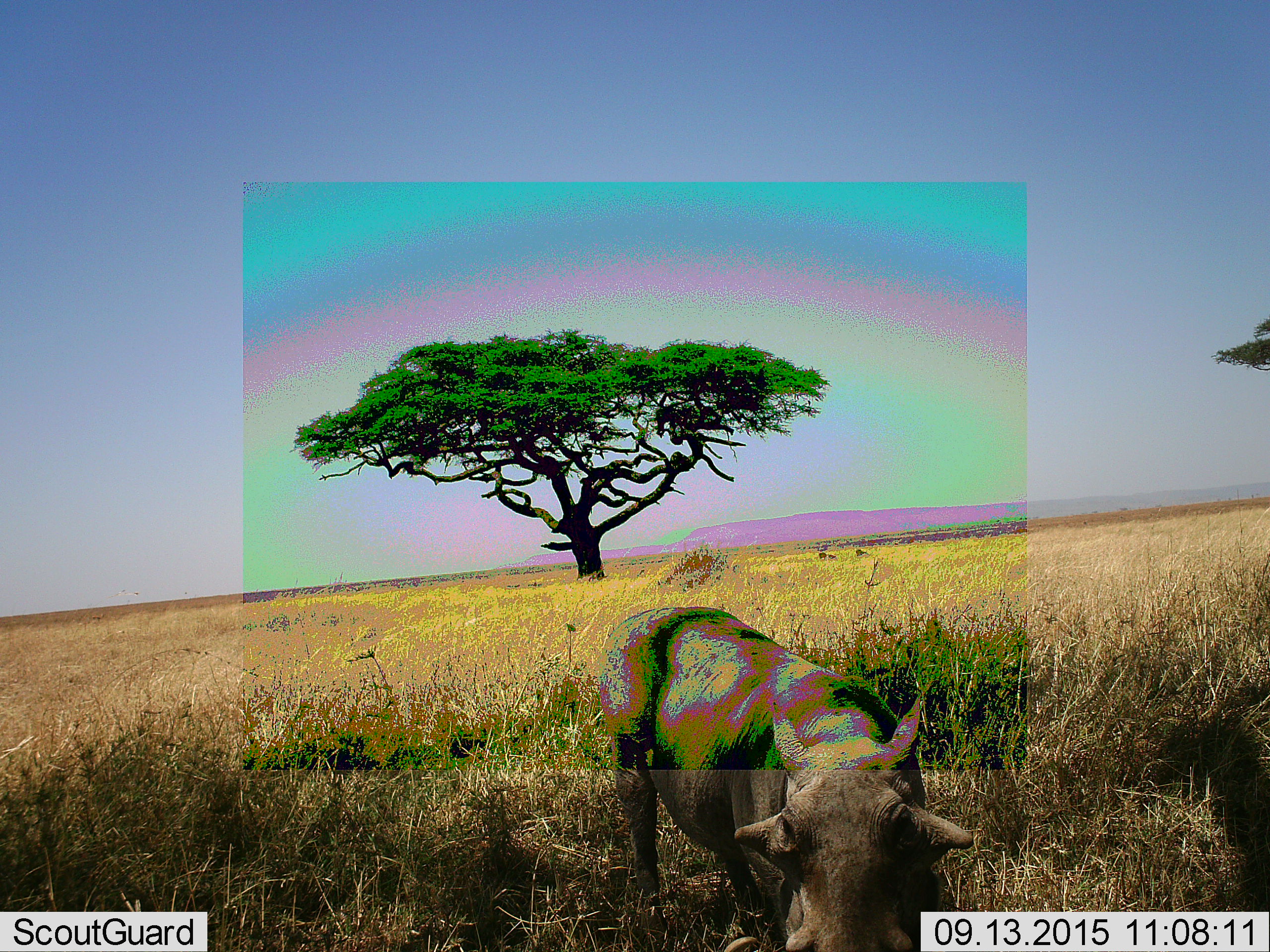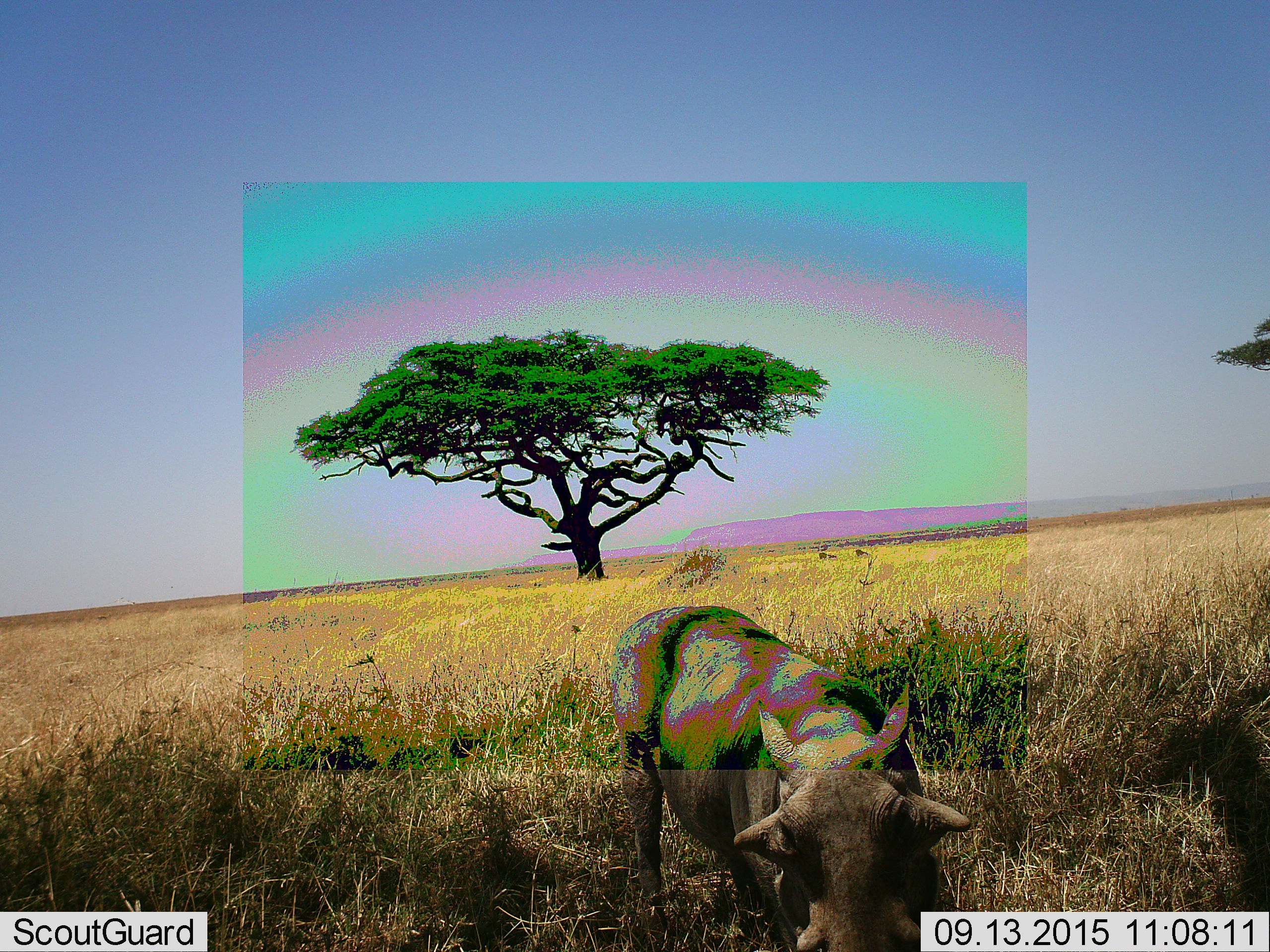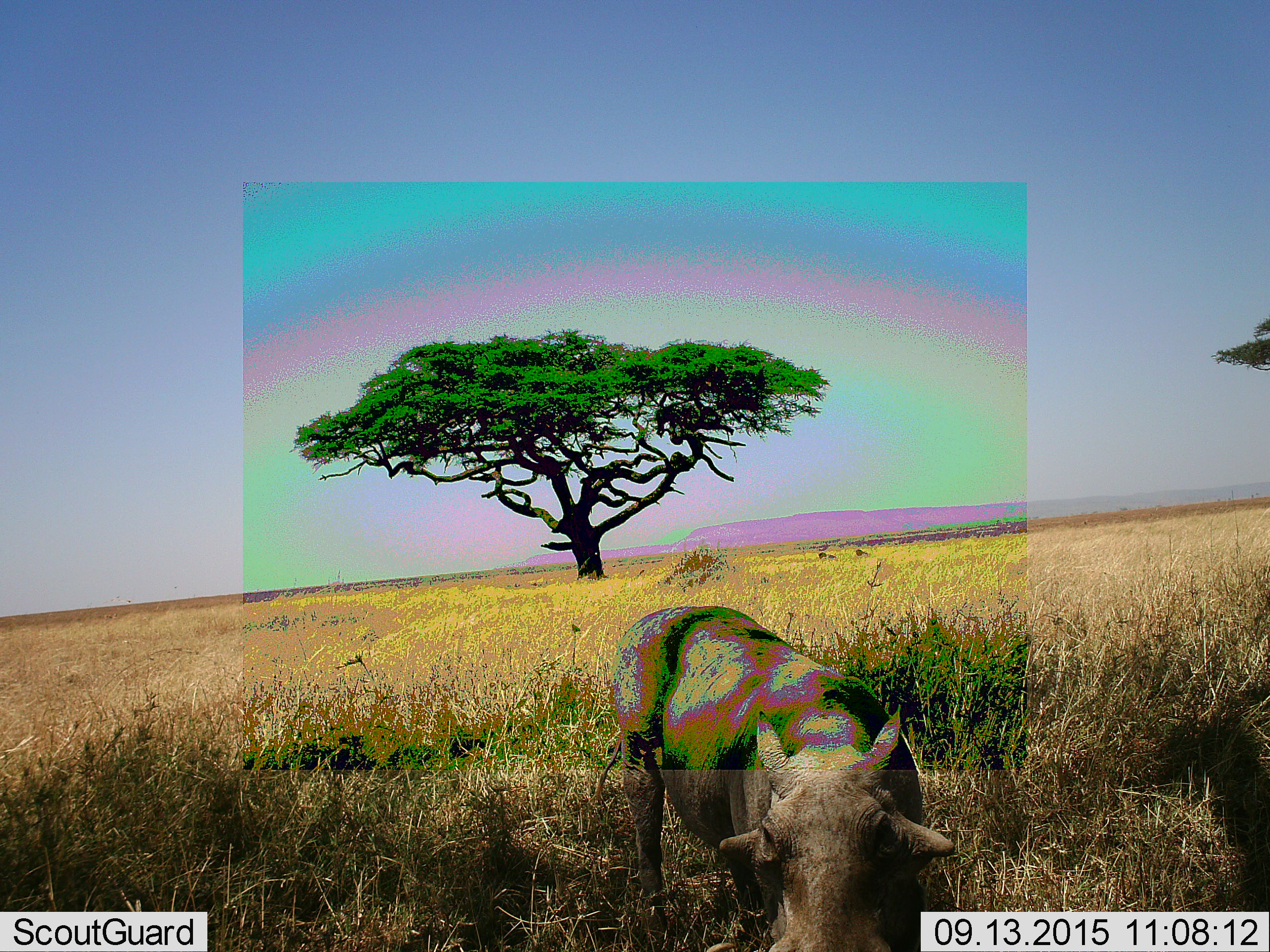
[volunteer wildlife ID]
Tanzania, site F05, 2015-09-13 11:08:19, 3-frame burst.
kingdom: Animalia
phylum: Chordata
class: Mammalia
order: Artiodactyla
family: Suidae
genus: Phacochoerus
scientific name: Phacochoerus africanus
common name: warthog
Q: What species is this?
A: Warthog (Phacochoerus africanus).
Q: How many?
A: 1.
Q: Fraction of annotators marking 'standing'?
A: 94%.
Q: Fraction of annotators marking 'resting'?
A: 0%.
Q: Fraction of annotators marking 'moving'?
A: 6%.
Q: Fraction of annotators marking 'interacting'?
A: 6%.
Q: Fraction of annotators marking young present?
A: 6%.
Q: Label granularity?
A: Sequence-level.